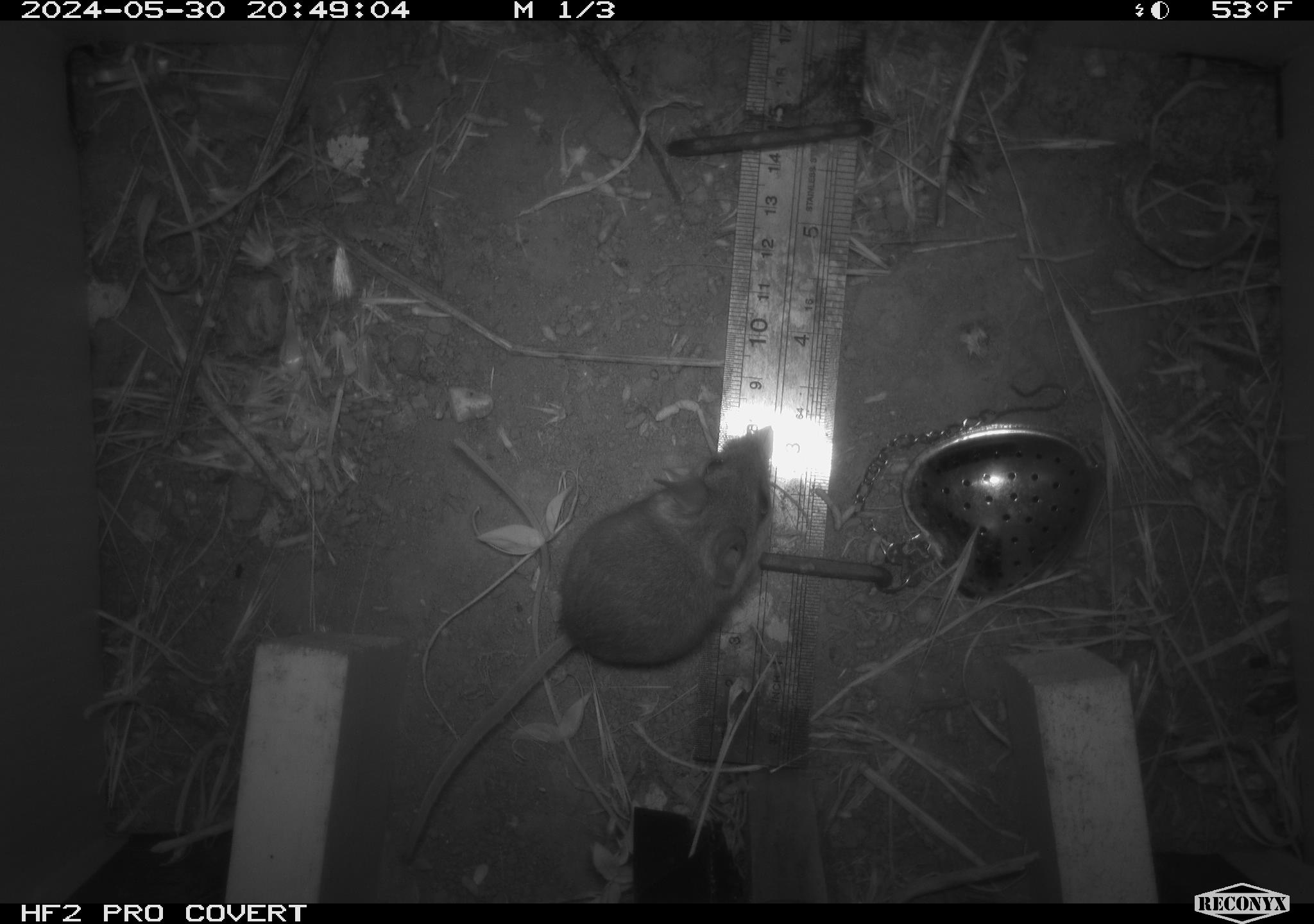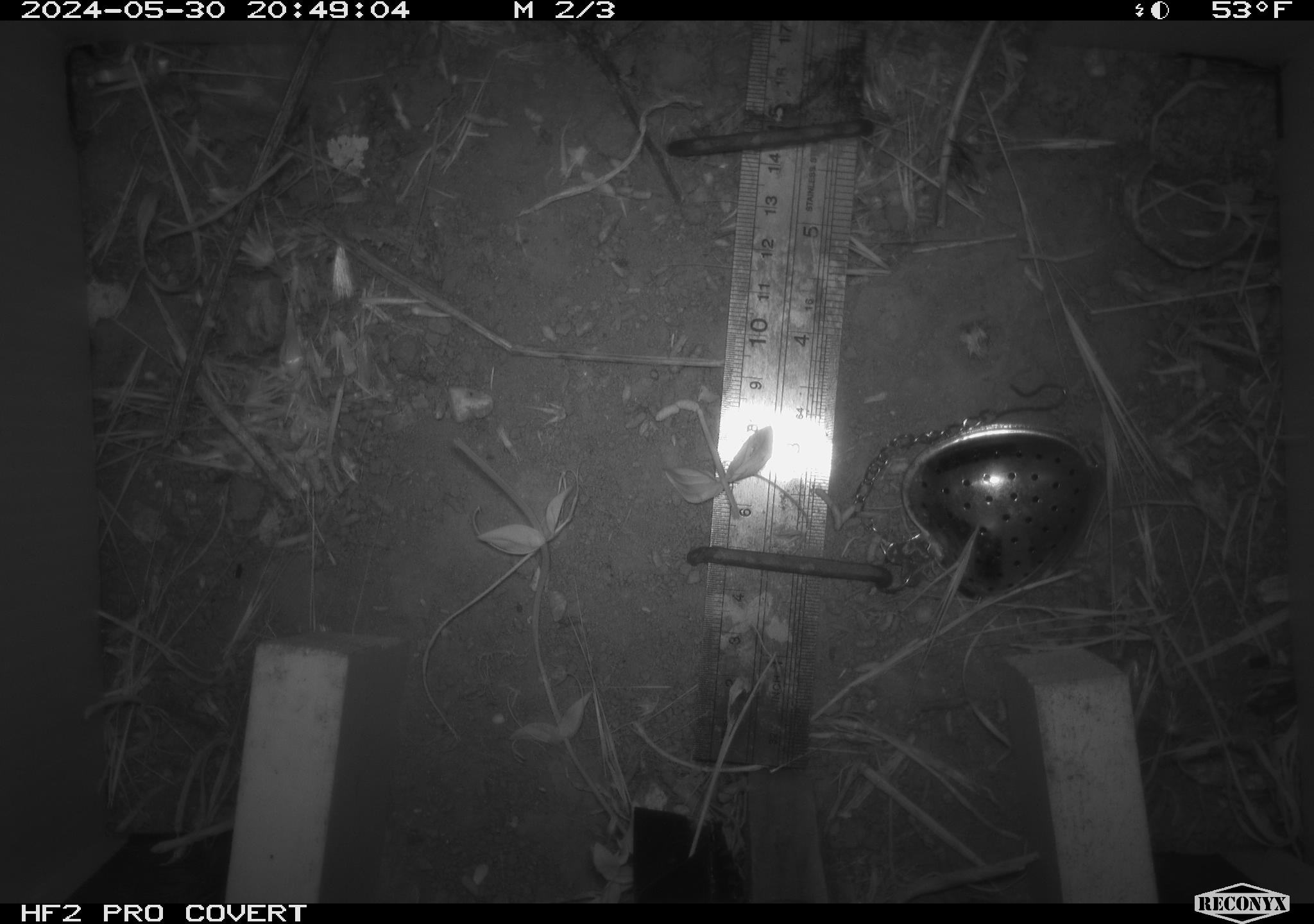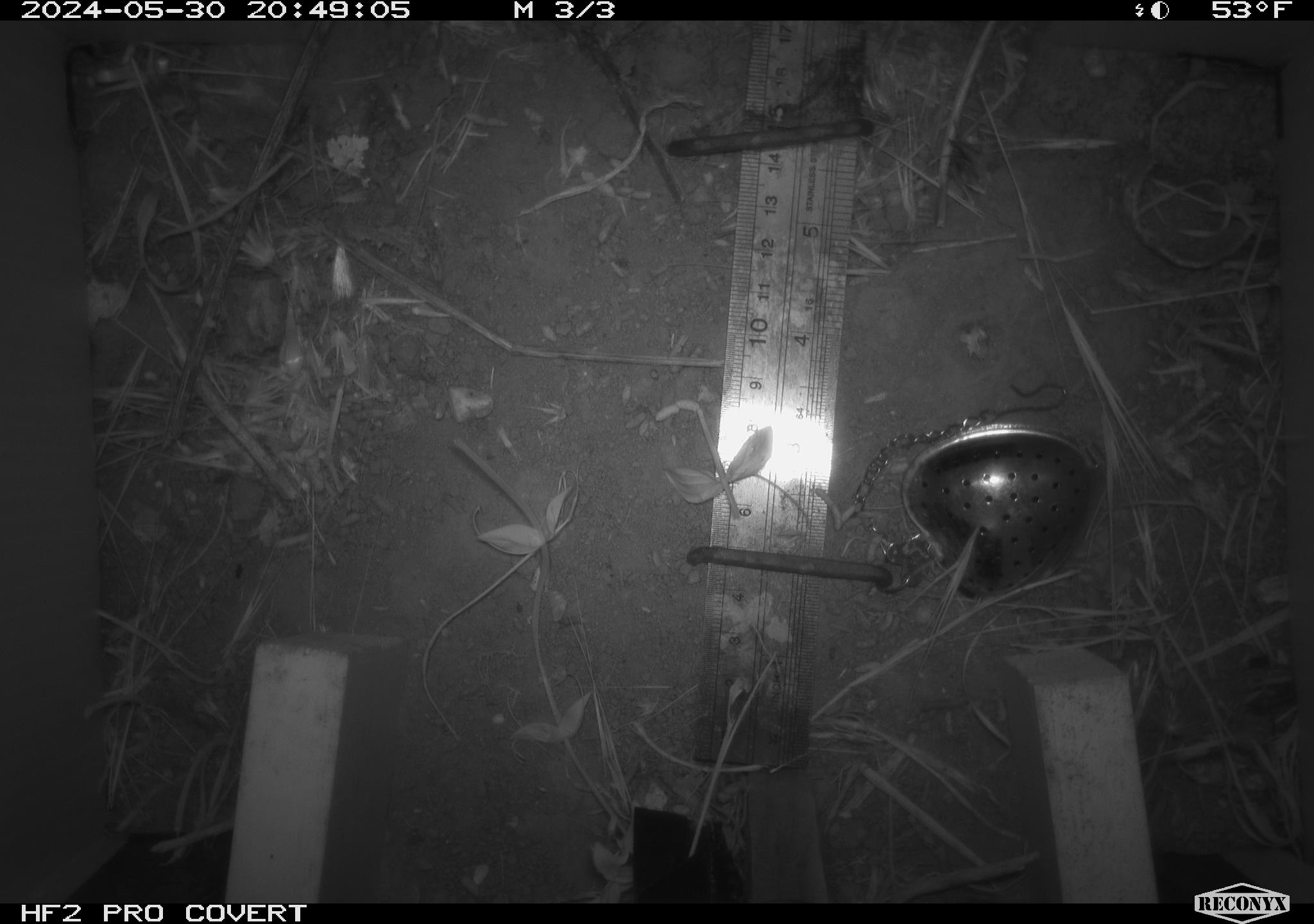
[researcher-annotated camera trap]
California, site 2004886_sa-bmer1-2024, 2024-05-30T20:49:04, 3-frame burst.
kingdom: Animalia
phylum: Chordata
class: Mammalia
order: Rodentia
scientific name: Rodentia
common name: mouse species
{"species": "mouse species (Rodentia)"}